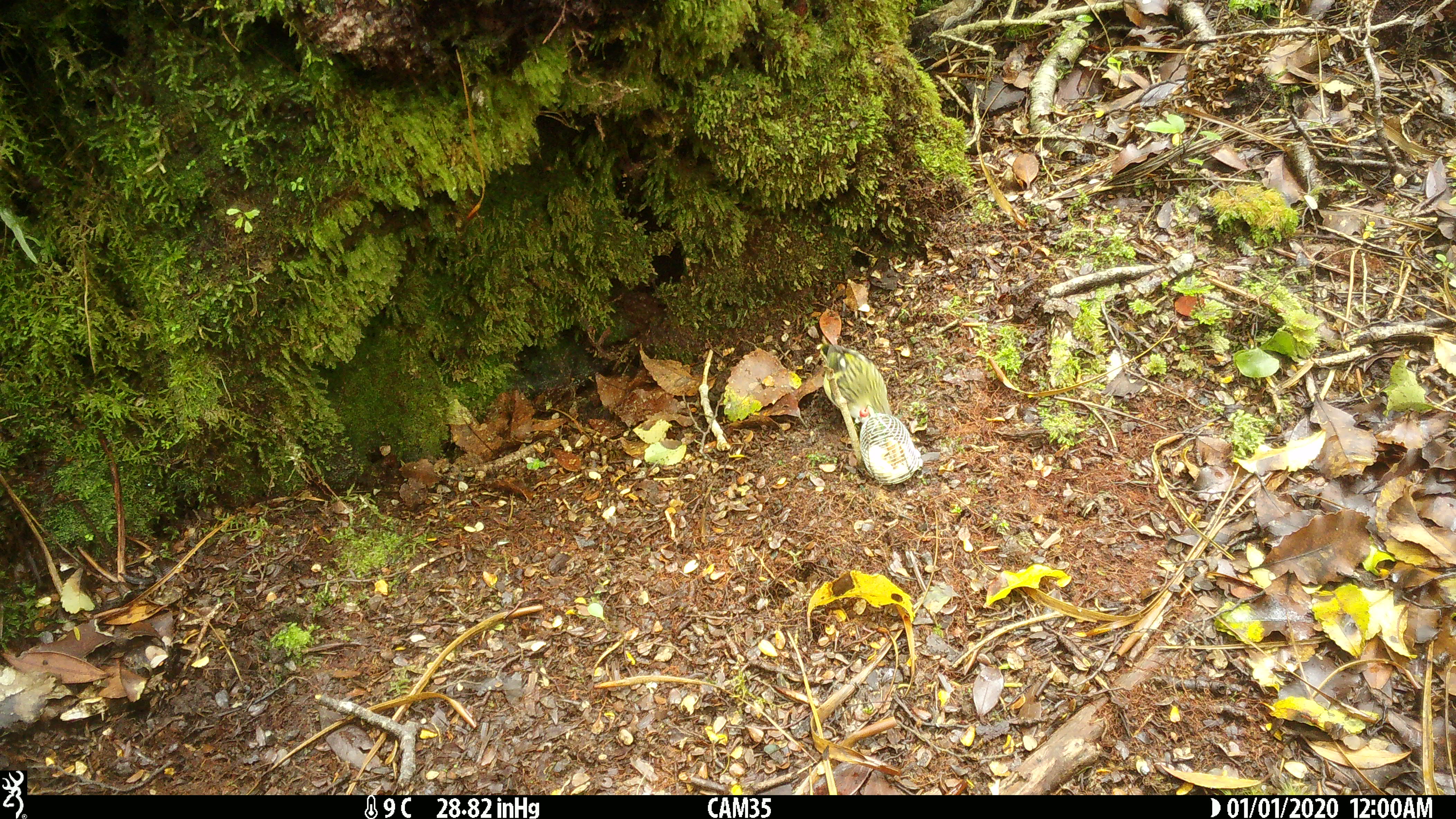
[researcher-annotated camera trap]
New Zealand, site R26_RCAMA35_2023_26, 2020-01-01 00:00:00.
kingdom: Animalia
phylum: Chordata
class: Aves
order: Passeriformes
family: Acanthisittidae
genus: Acanthisitta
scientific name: Acanthisitta chloris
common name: rifleman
Rifleman (Acanthisitta chloris).